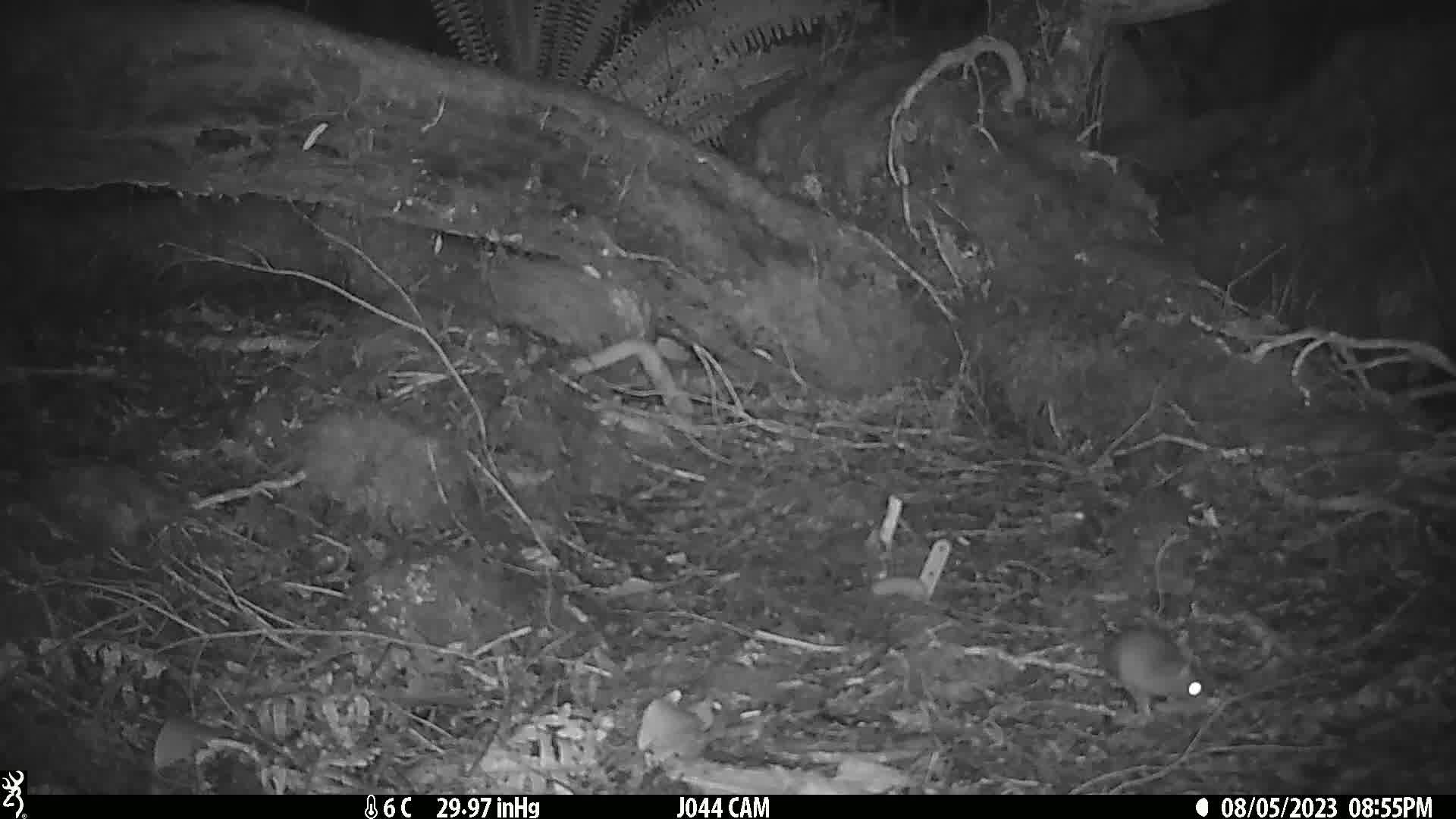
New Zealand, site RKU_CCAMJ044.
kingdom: Animalia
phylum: Chordata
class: Mammalia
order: Rodentia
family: Muridae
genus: Rattus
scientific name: Rattus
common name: rat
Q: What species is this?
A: Rat (Rattus).